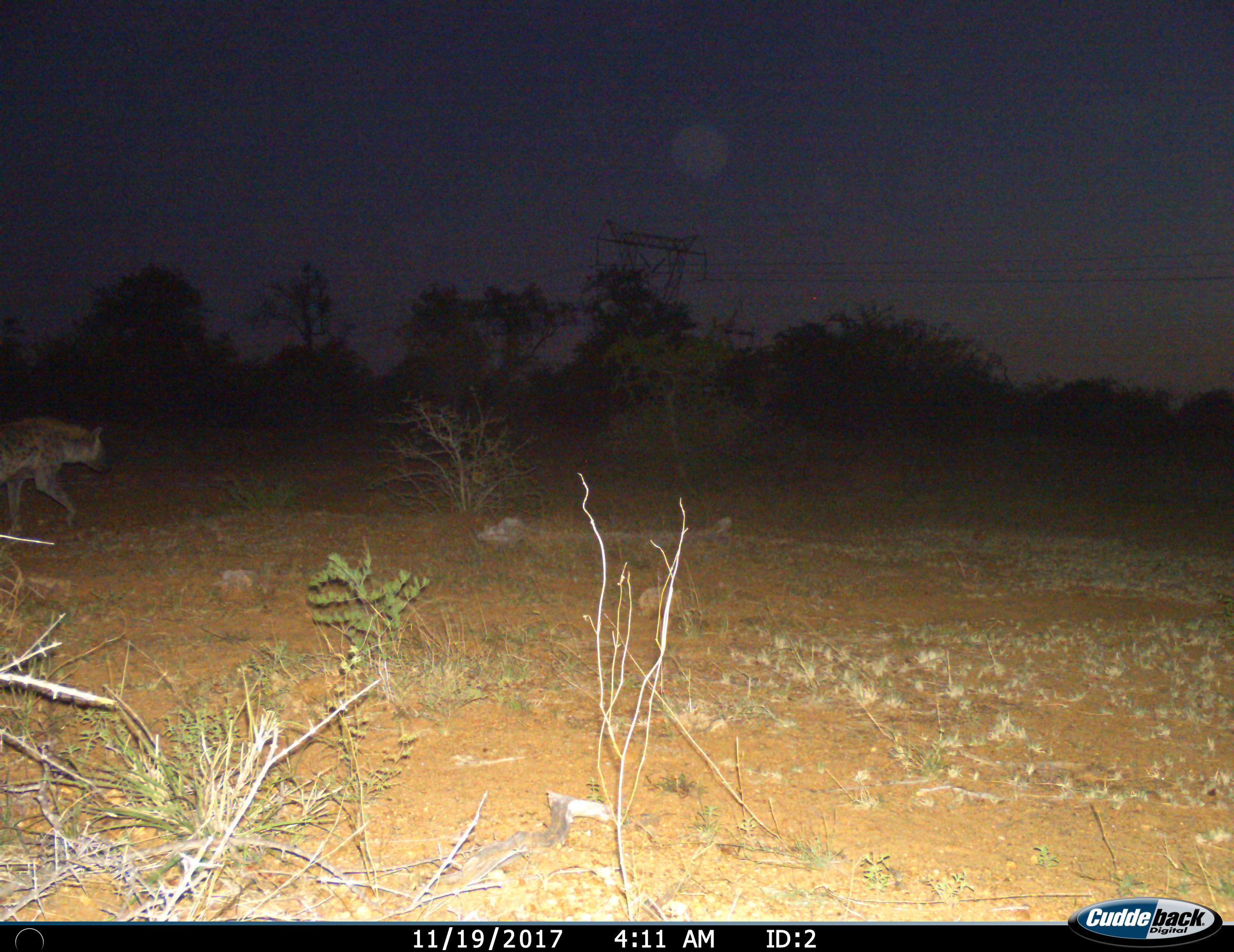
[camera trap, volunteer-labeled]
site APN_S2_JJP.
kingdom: Animalia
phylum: Chordata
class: Mammalia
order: Carnivora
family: Hyaenidae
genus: Crocuta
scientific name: Crocuta crocuta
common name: spotted hyena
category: hyenaspotted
Hyenaspotted (spotted hyena) (Crocuta crocuta), count 1. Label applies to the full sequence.